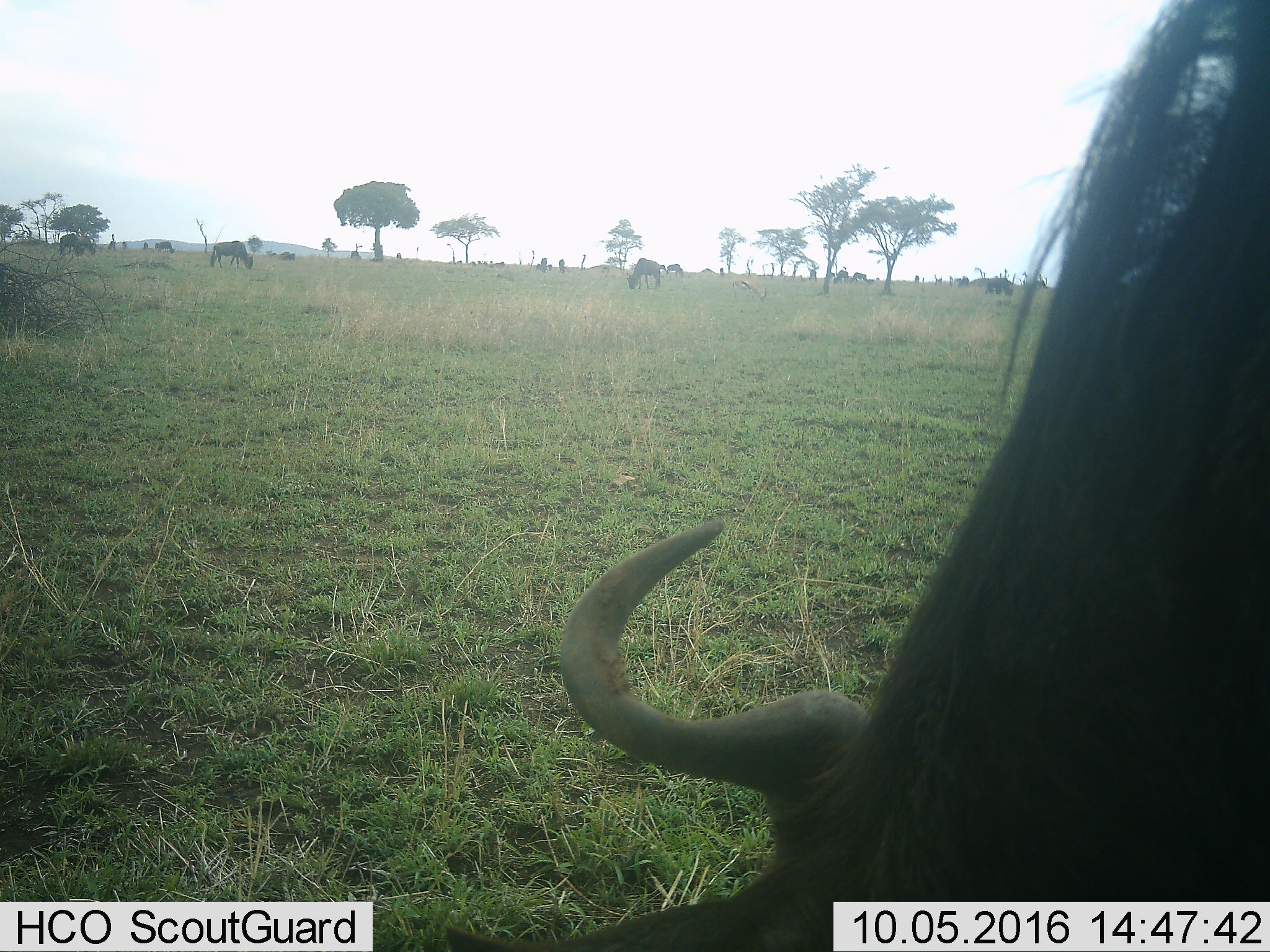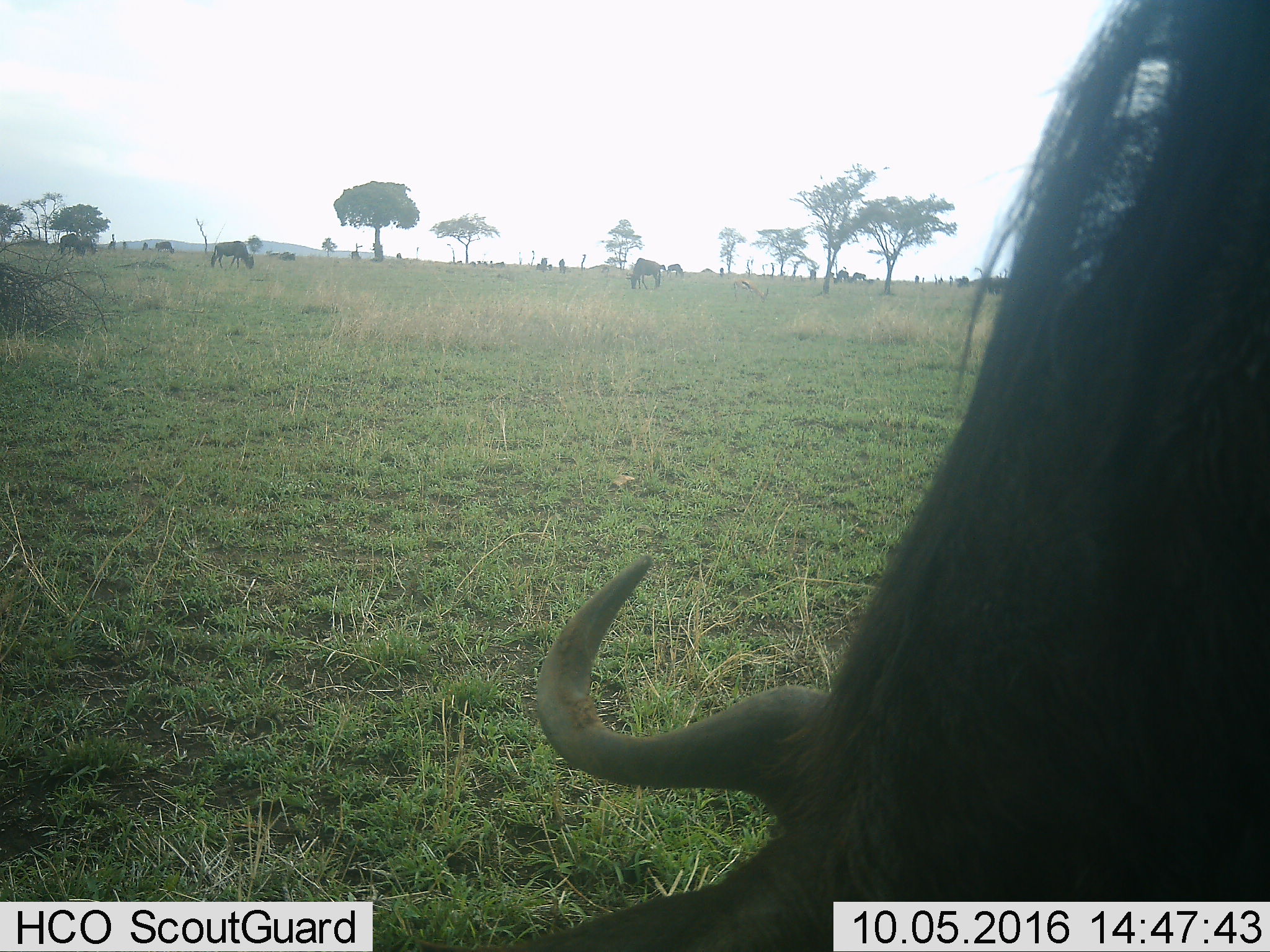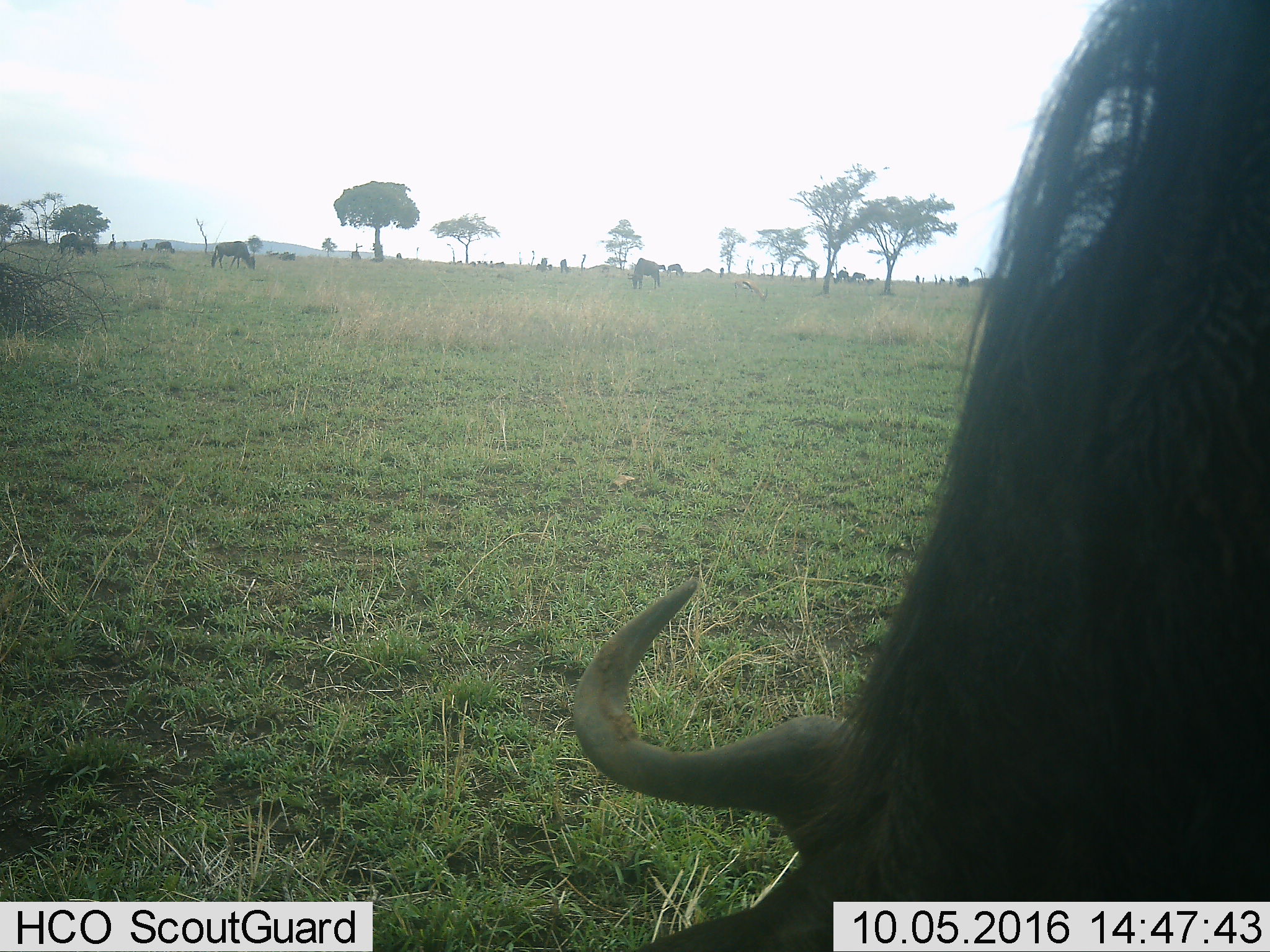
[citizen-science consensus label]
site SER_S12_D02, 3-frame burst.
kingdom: Animalia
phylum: Chordata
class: Mammalia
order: Artiodactyla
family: Bovidae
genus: Connochaetes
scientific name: Connochaetes taurinus taurinus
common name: blue wildebeest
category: wildebeestblue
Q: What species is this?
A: Wildebeestblue (blue wildebeest) (Connochaetes taurinus taurinus).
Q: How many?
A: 11-50.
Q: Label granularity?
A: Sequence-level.